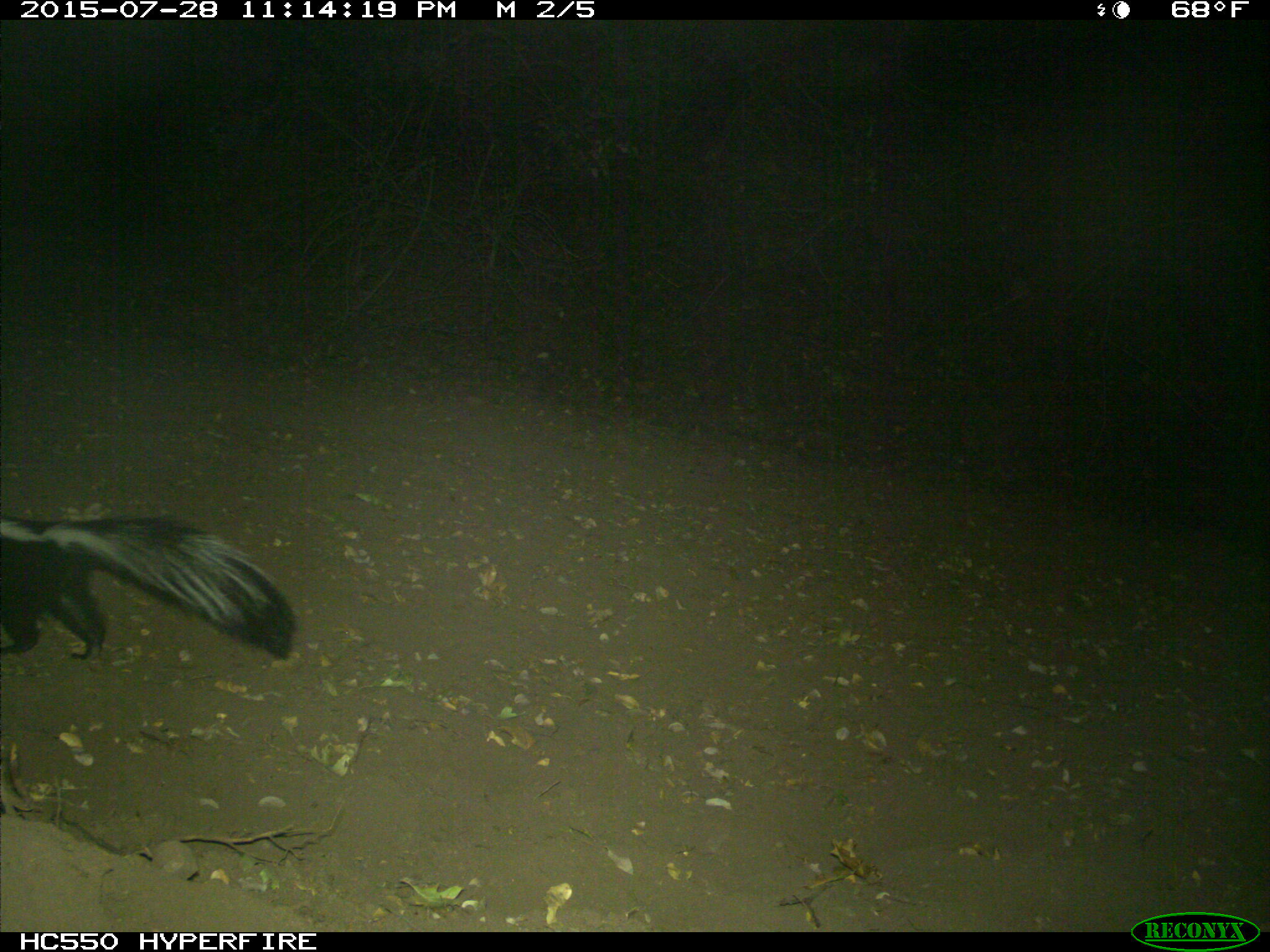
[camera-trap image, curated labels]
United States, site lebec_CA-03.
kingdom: Animalia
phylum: Chordata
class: Mammalia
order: Carnivora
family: Mephitidae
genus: Mephitis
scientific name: Mephitis mephitis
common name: striped skunk